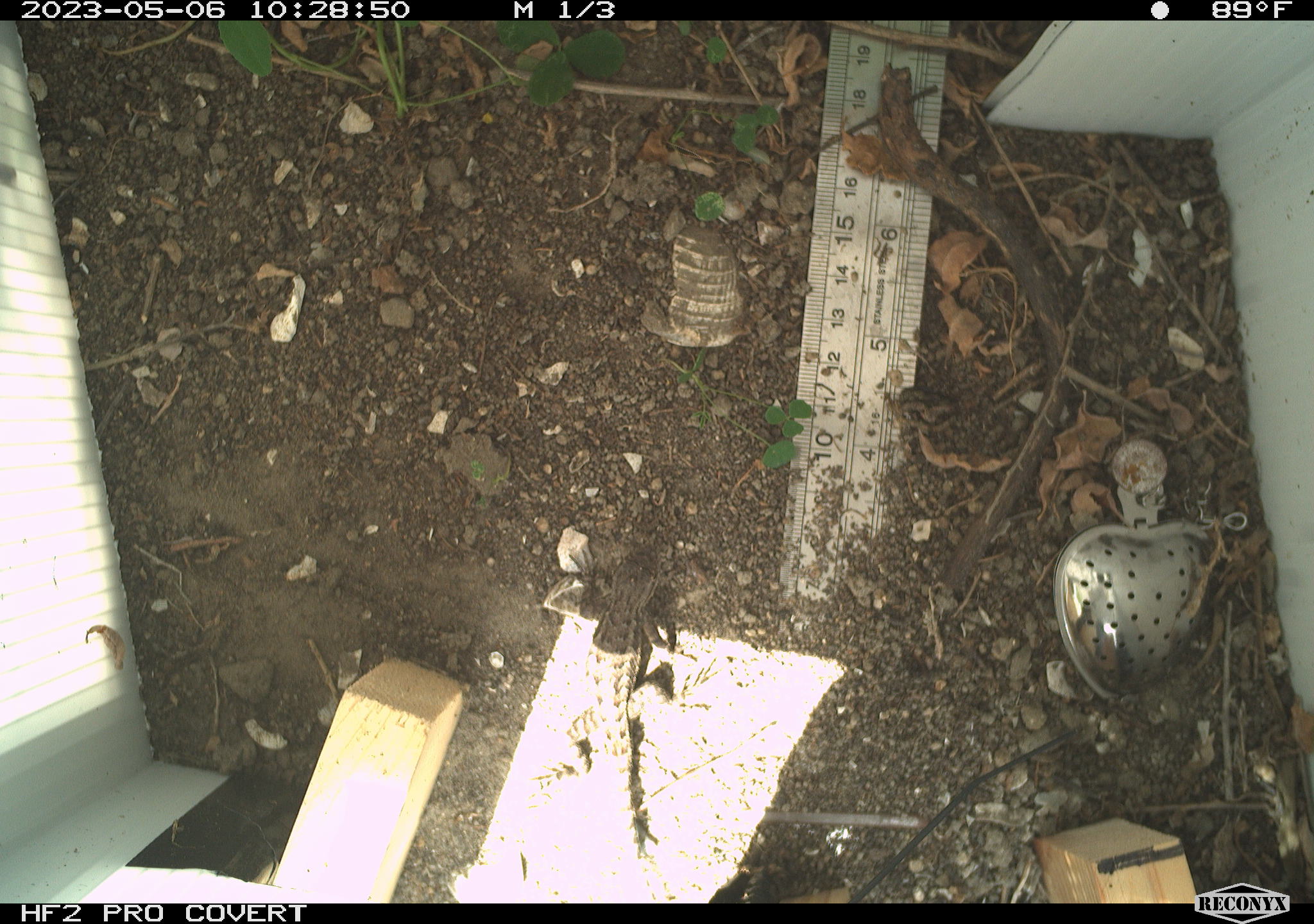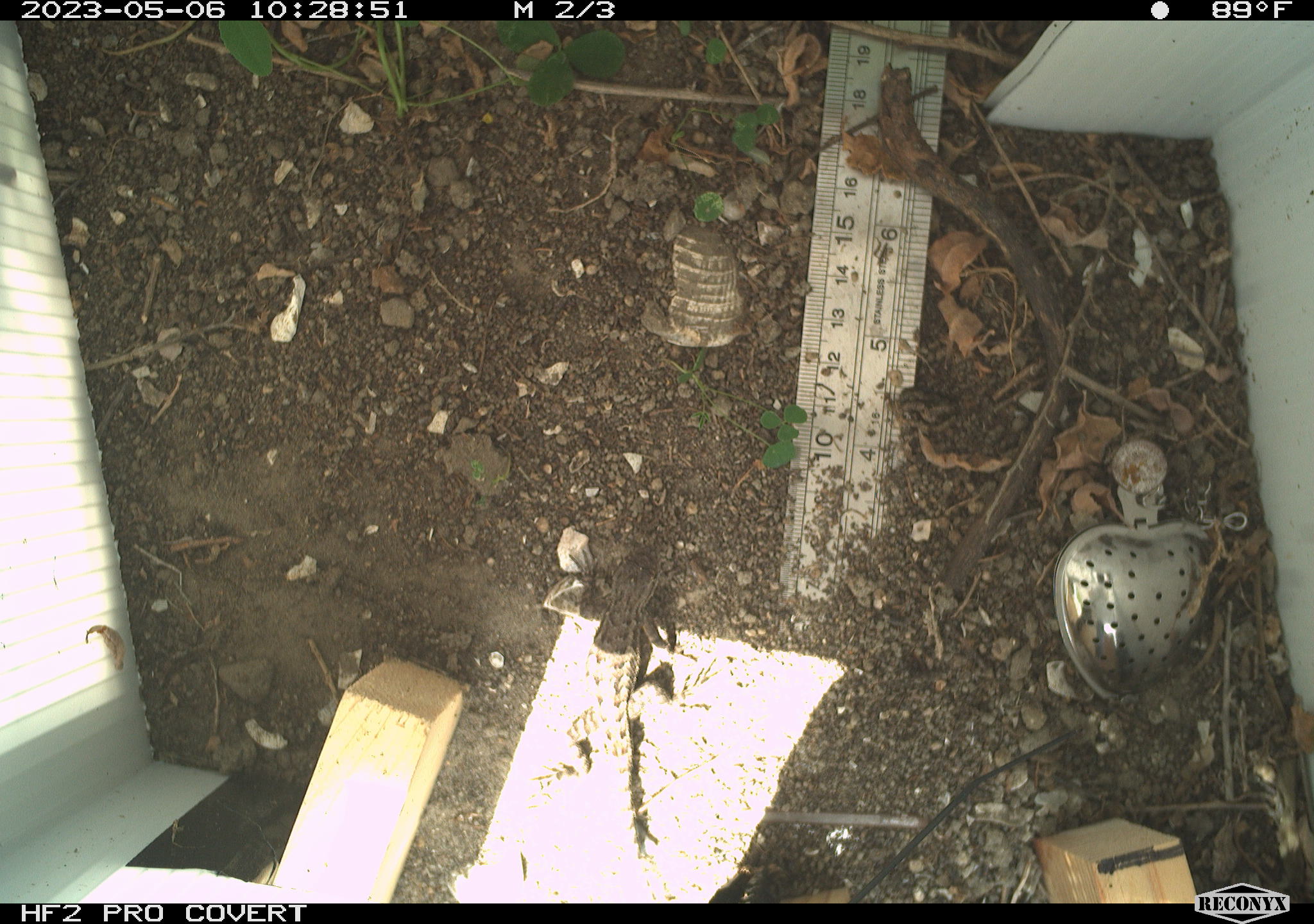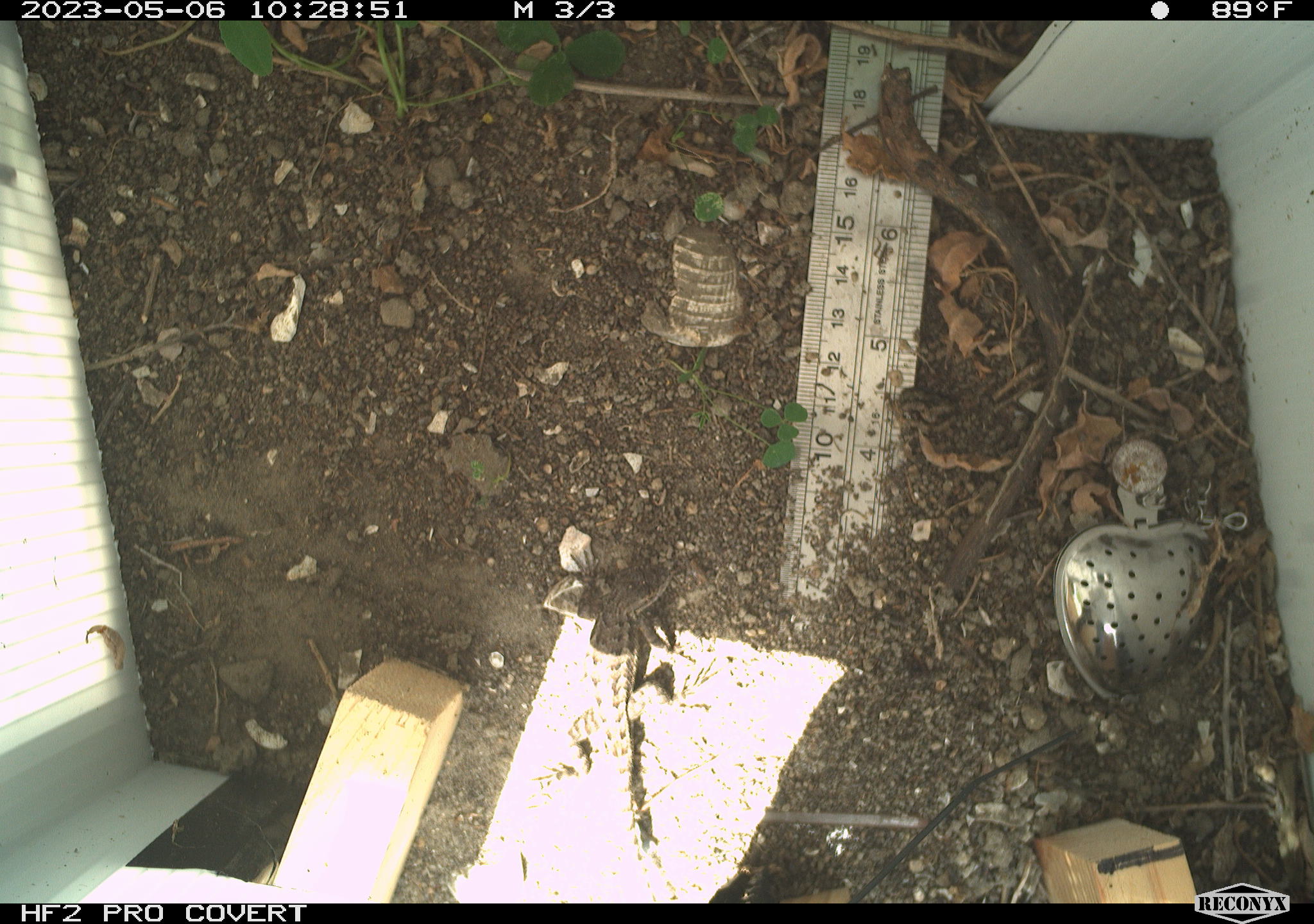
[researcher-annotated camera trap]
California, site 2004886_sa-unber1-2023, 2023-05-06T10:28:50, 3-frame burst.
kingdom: Animalia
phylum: Chordata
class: Reptilia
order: Squamata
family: Phrynosomatidae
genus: Sceloporus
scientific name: Sceloporus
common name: spiny lizards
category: sceloporus species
Sceloporus species (spiny lizards) (Sceloporus).